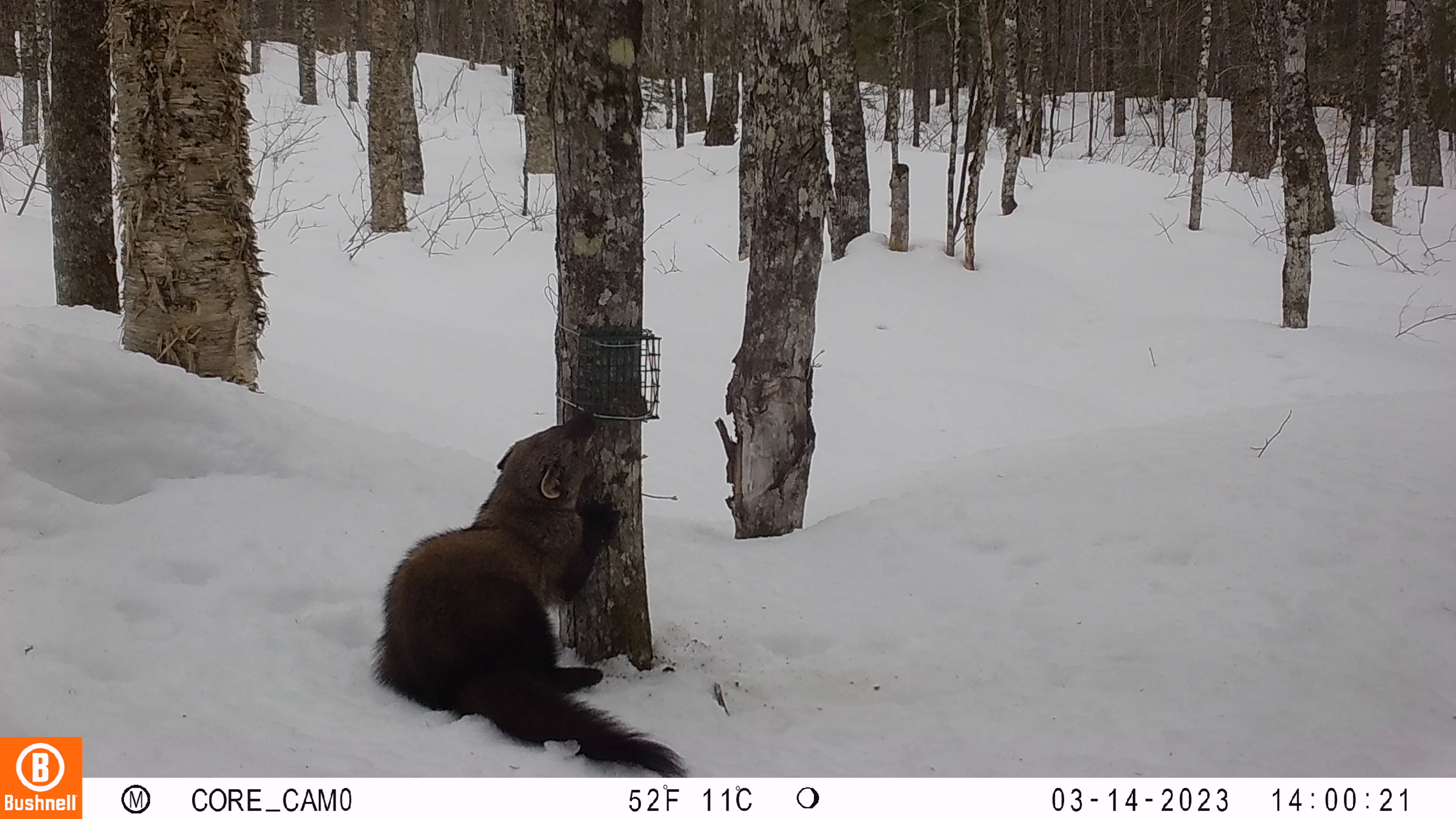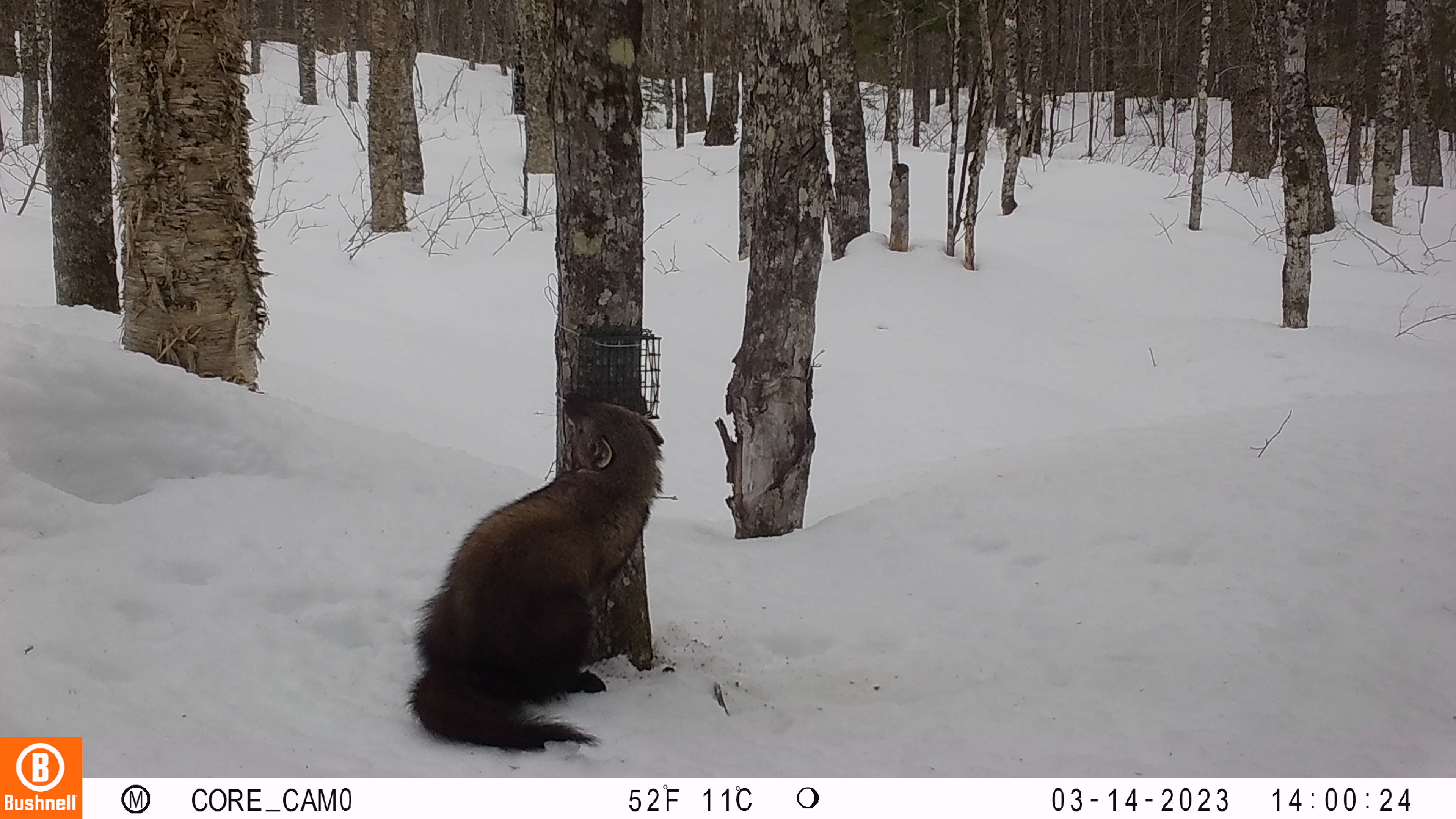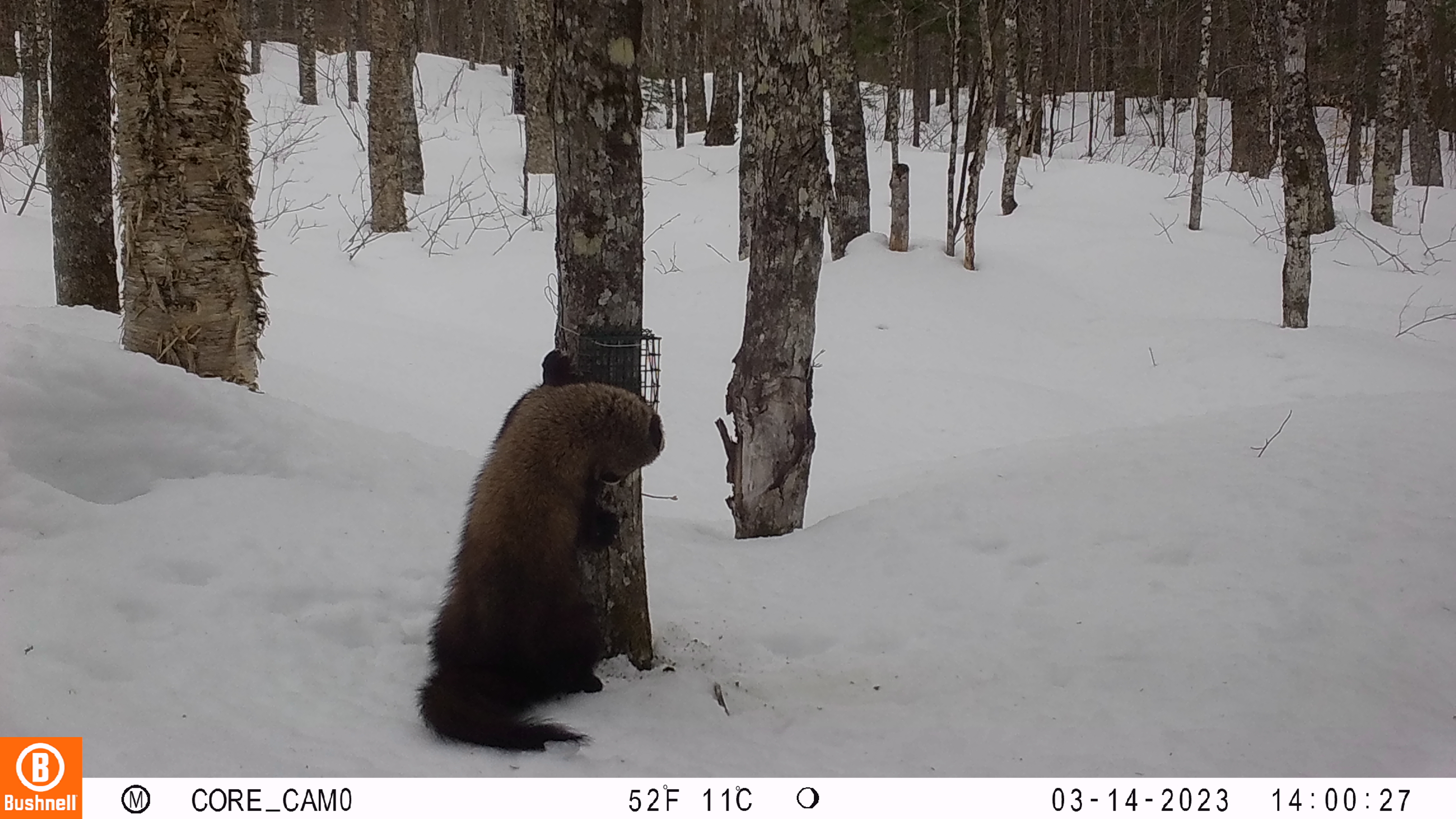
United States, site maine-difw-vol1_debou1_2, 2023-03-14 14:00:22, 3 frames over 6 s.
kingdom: Animalia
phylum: Chordata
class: Mammalia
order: Carnivora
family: Mustelidae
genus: Pekania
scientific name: Pekania pennanti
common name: fisher